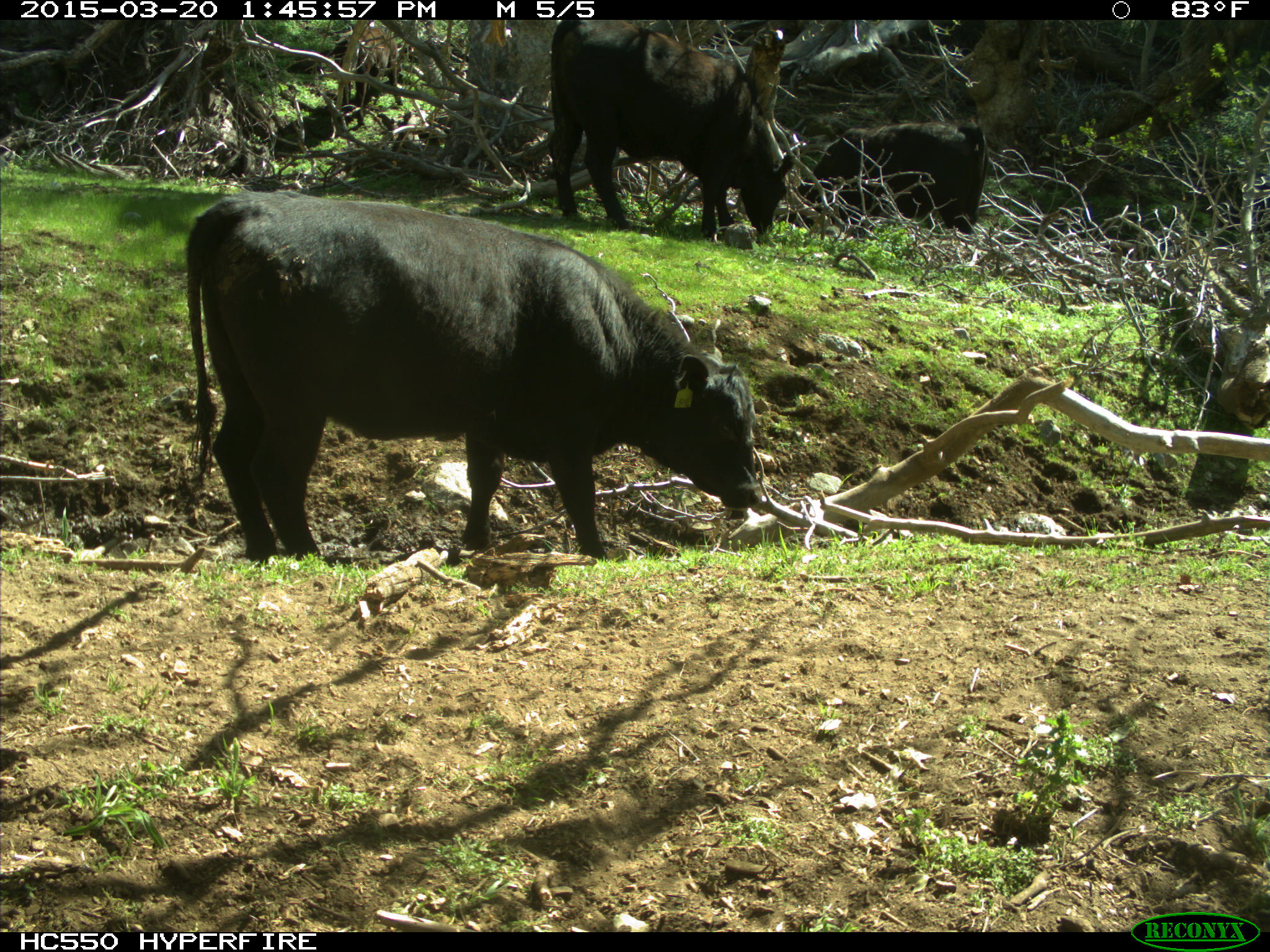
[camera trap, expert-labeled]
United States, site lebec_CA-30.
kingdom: Animalia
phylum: Chordata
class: Mammalia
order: Artiodactyla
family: Bovidae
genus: Bos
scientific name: Bos taurus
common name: domestic cow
Bos taurus (domestic cow).